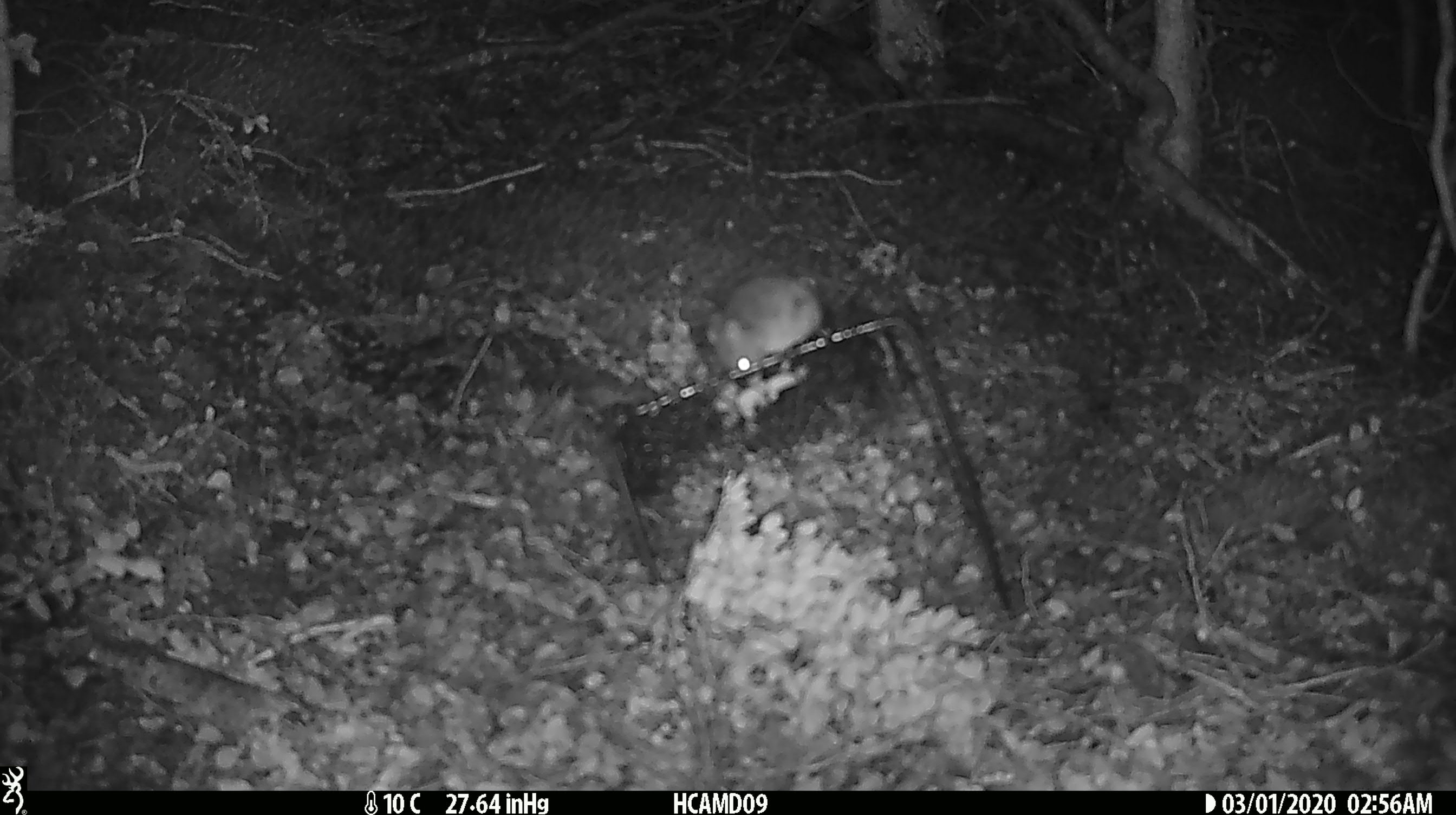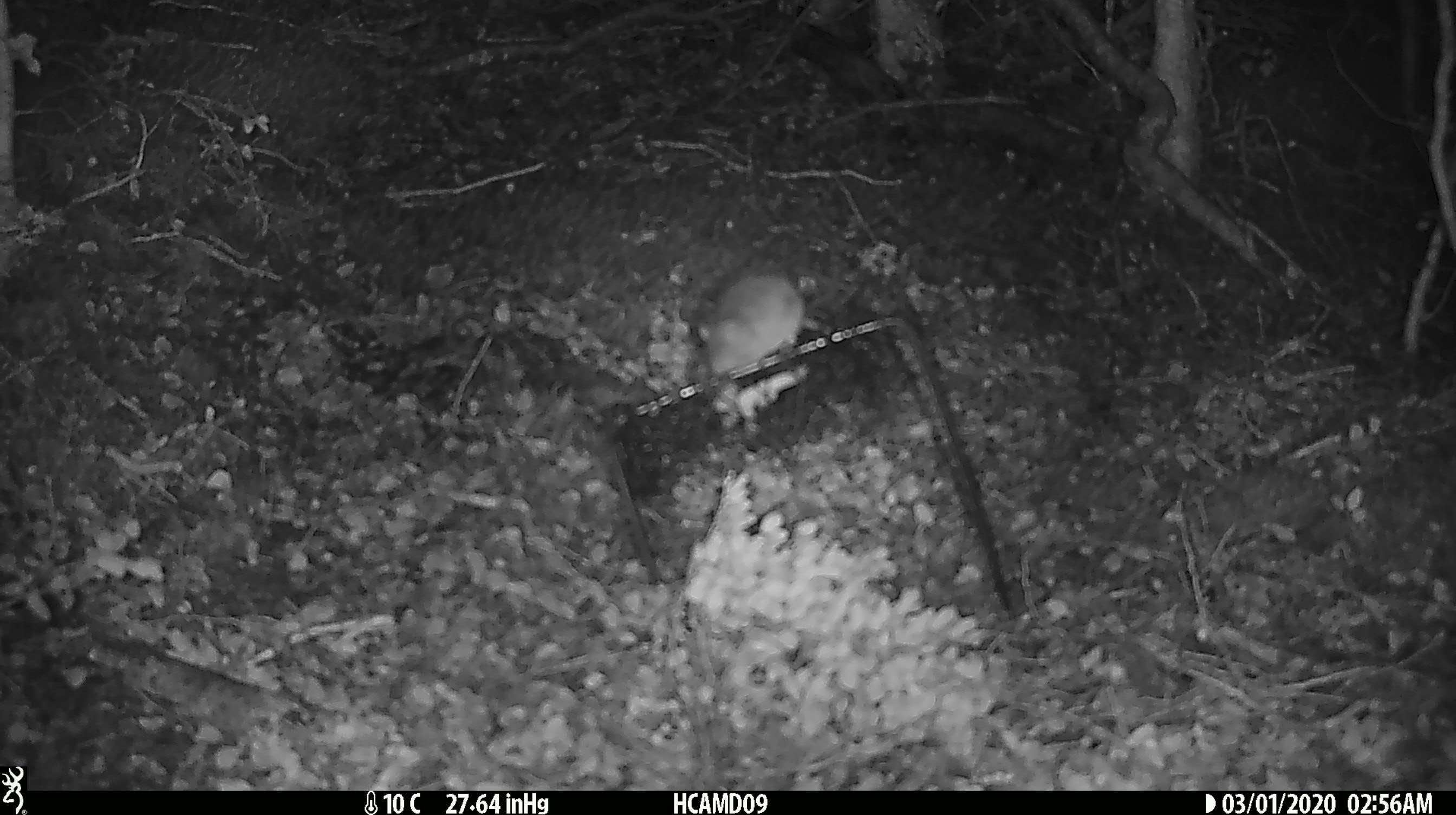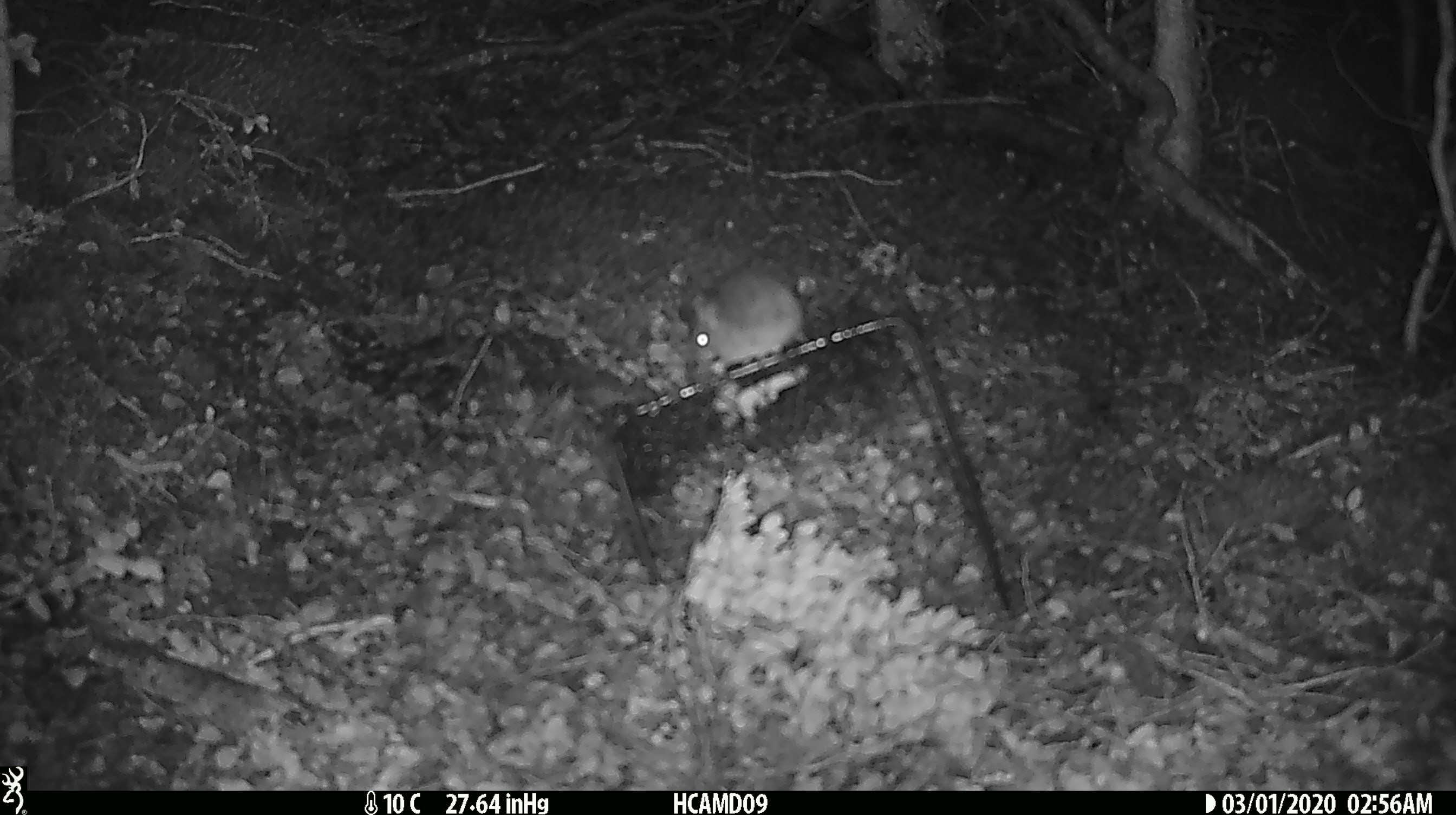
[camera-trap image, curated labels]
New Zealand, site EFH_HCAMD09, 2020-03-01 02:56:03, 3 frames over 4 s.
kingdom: Animalia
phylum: Chordata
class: Mammalia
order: Rodentia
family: Muridae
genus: Mus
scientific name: Mus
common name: mouse